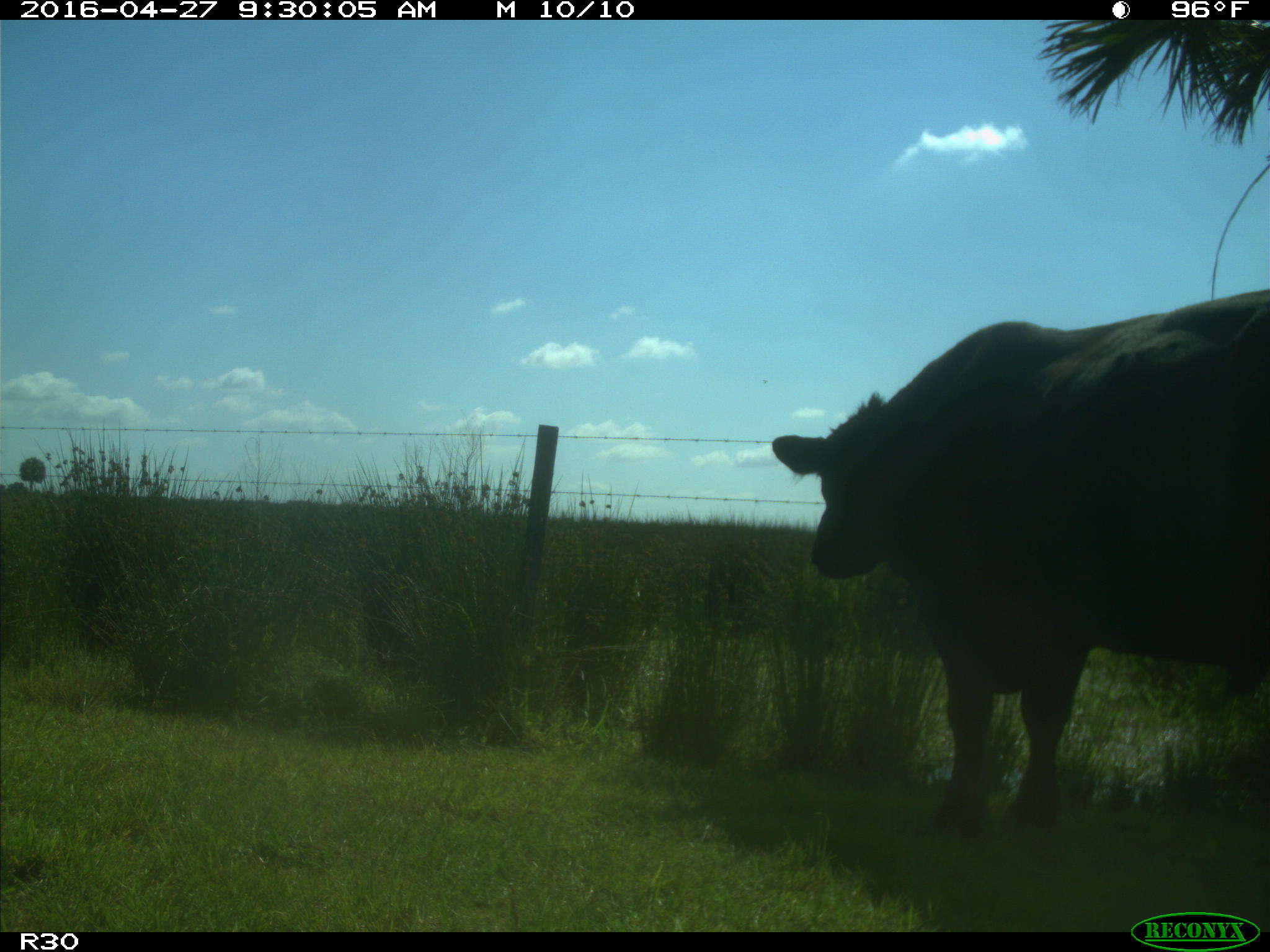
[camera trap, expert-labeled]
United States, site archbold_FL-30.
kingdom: Animalia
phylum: Chordata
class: Mammalia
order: Artiodactyla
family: Bovidae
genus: Bos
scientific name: Bos taurus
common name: domestic cow